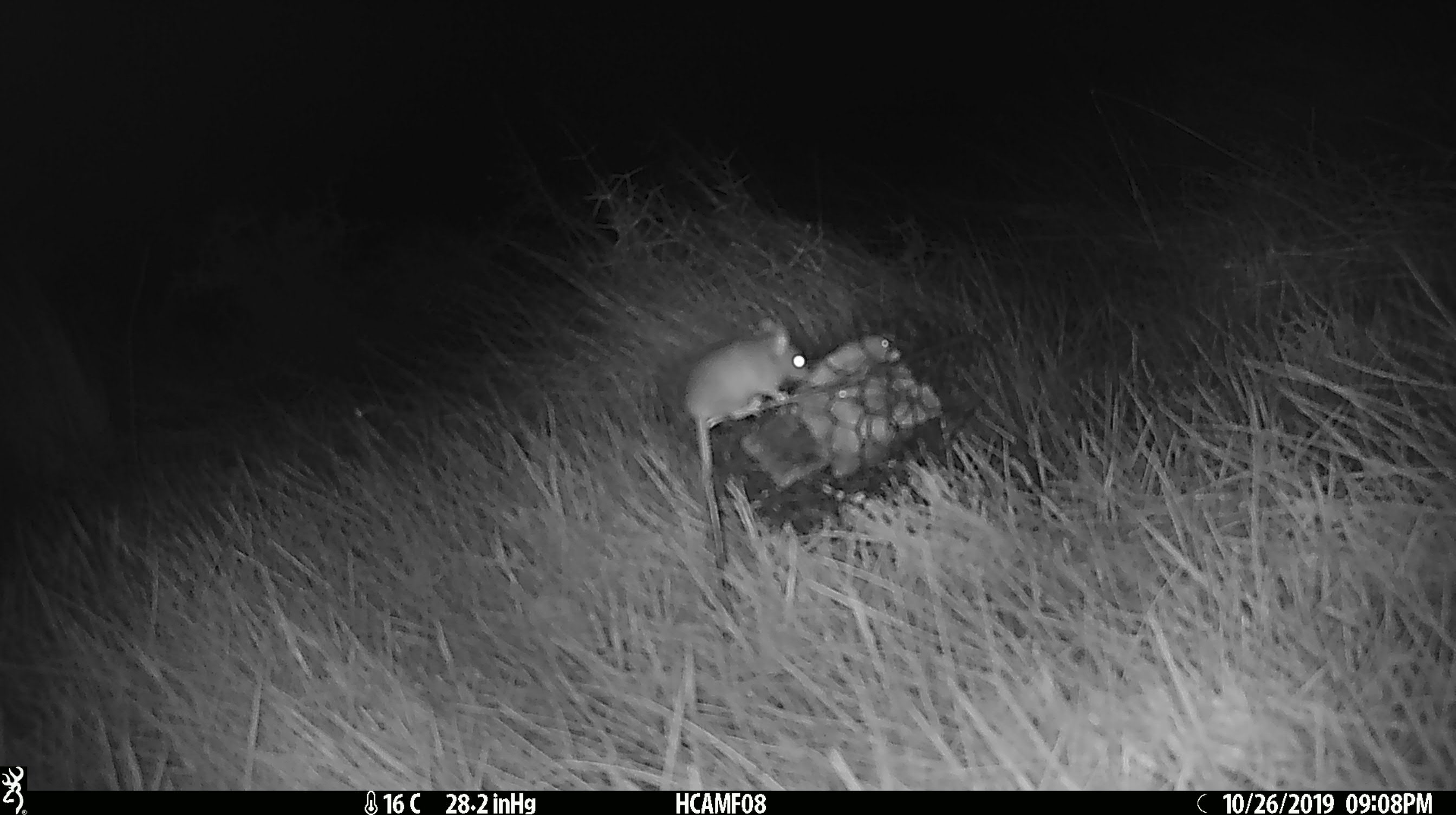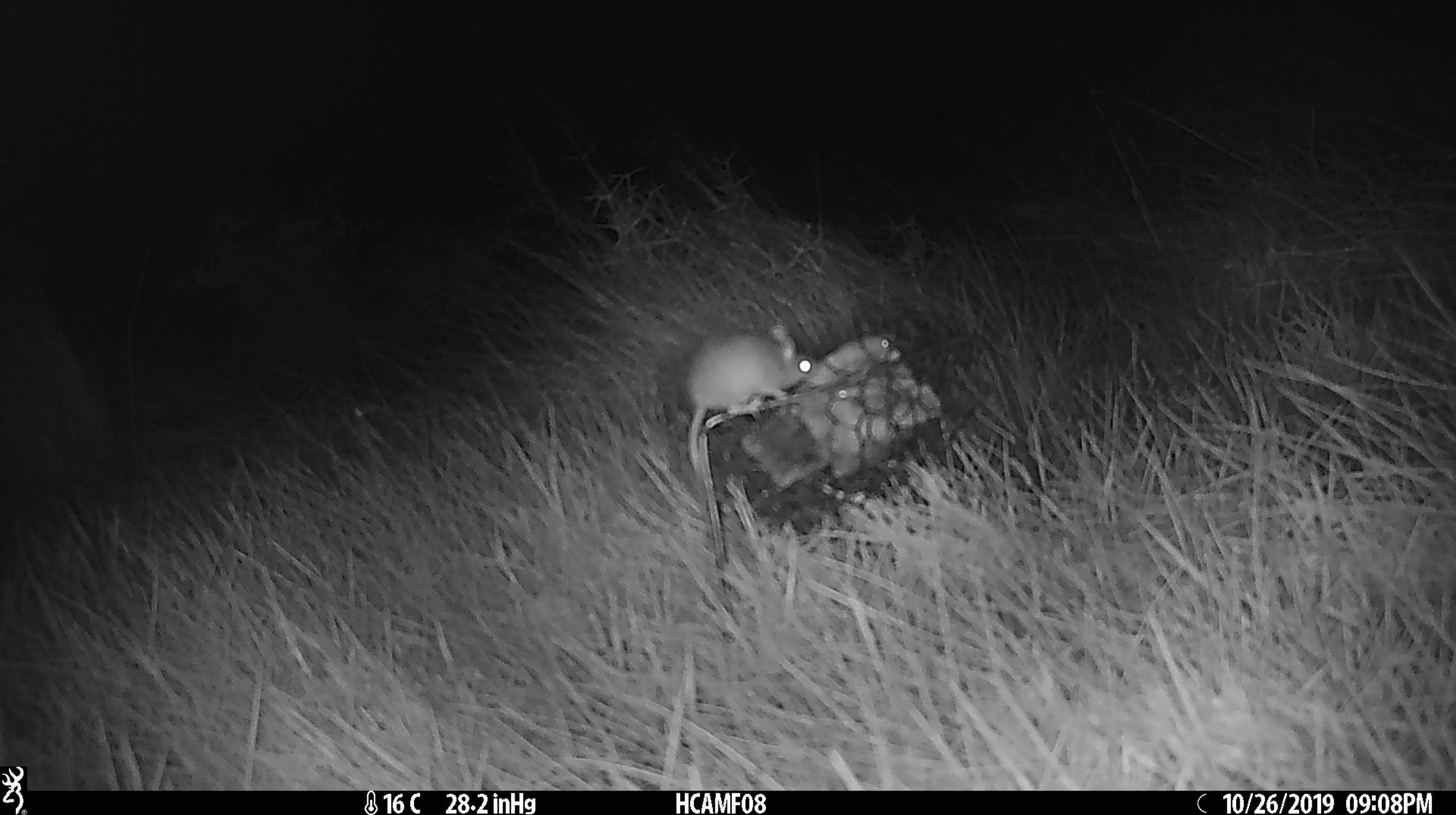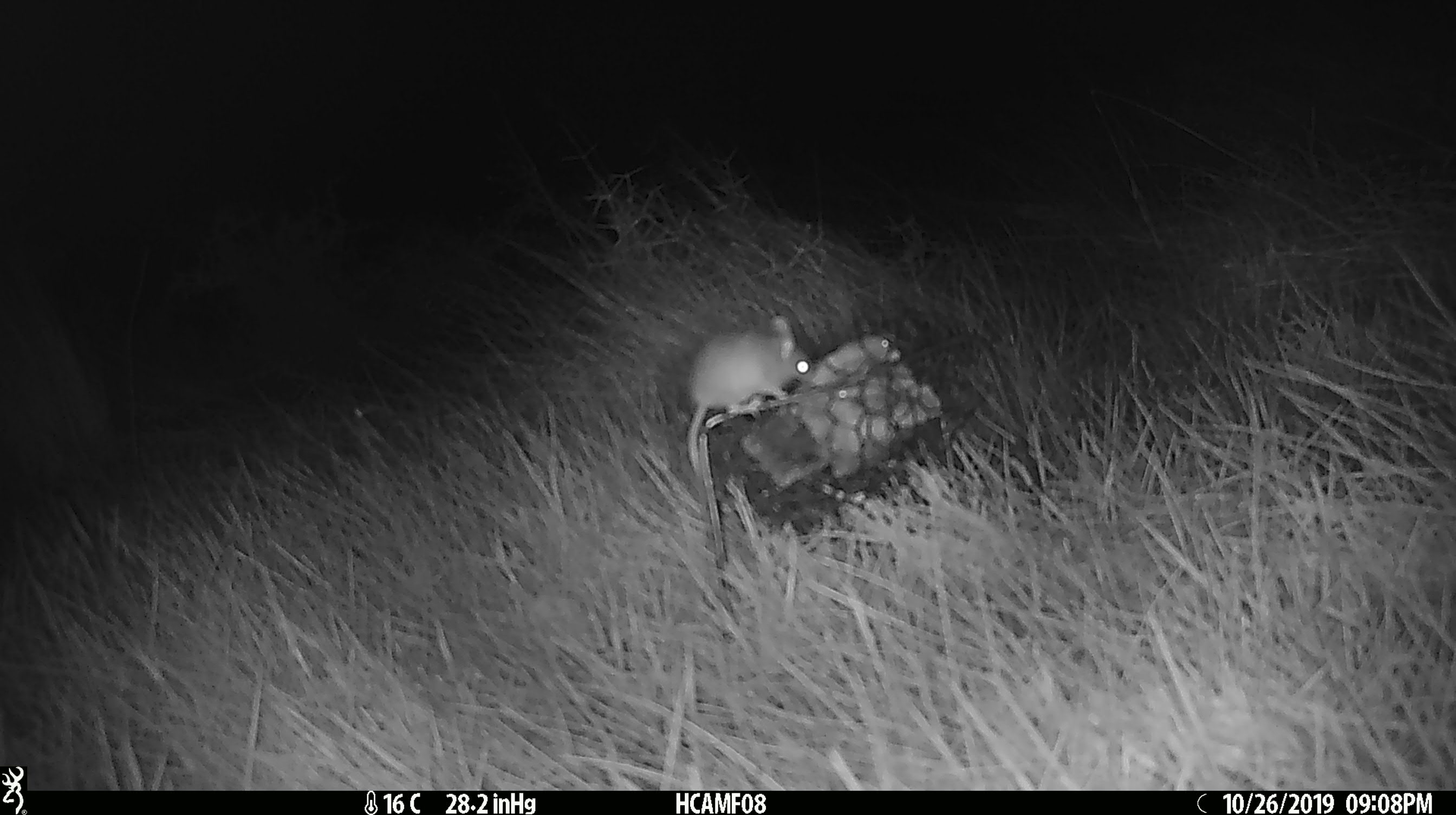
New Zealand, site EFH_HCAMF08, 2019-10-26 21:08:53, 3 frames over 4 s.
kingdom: Animalia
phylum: Chordata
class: Mammalia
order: Rodentia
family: Muridae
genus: Mus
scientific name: Mus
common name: mouse